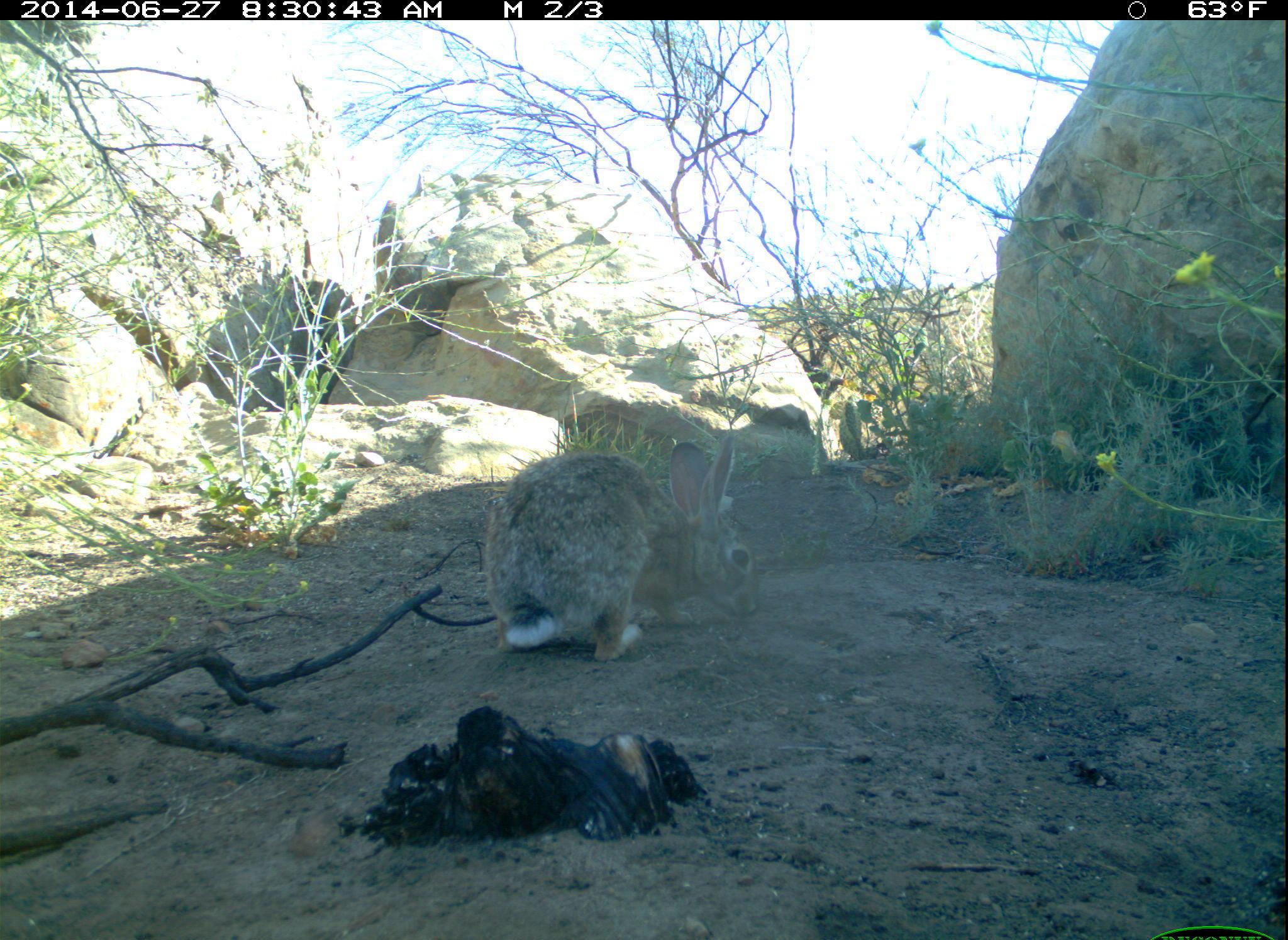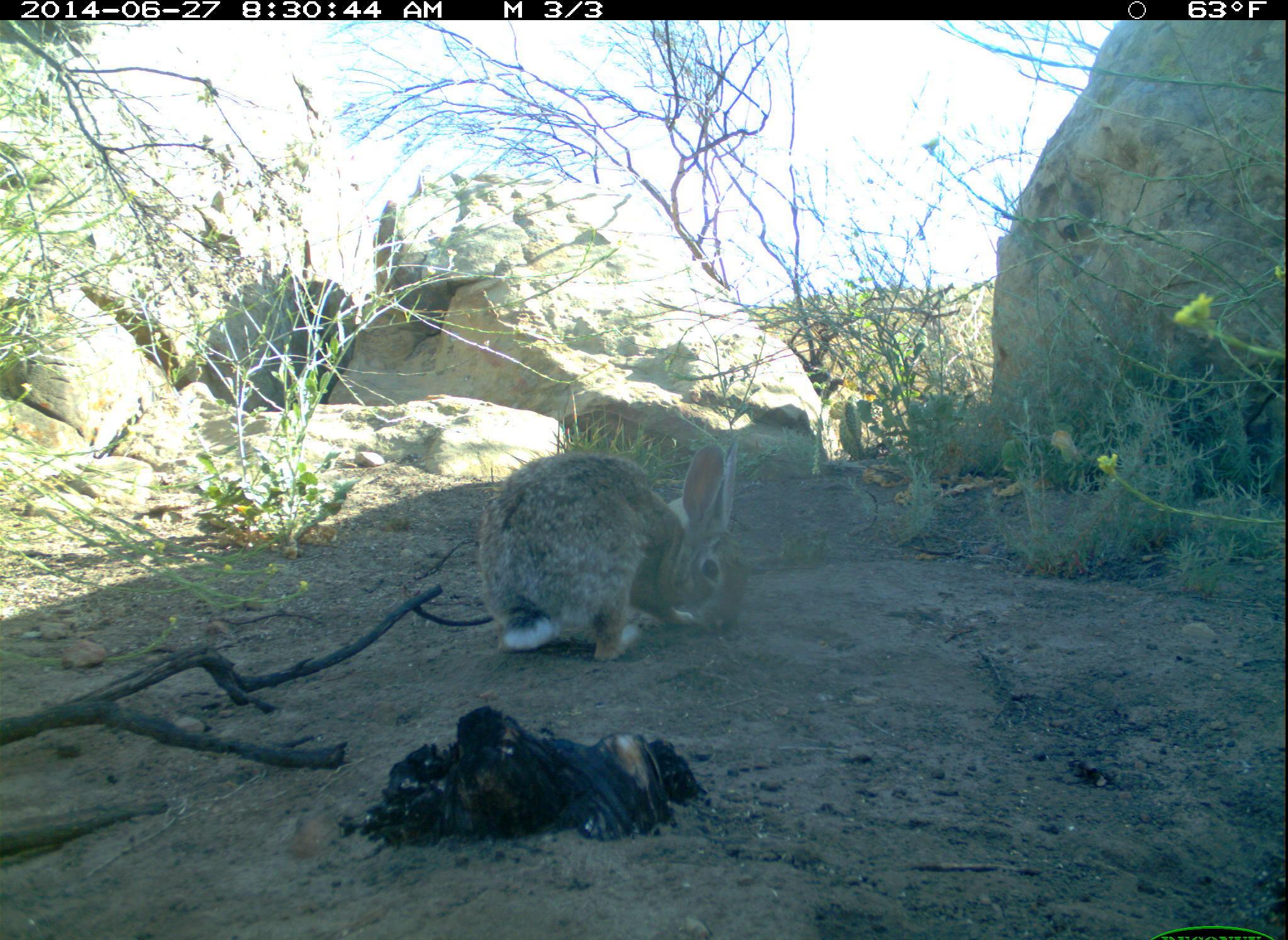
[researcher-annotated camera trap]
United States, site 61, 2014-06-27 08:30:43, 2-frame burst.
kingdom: Animalia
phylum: Chordata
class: Mammalia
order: Lagomorpha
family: Leporidae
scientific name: Leporidae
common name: rabbits and hares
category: rabbit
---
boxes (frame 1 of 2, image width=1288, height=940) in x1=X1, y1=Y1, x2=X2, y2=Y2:
rabbit: x1=457, y1=437, x2=774, y2=675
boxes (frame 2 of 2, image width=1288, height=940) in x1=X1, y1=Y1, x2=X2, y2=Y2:
rabbit: x1=449, y1=398, x2=808, y2=726